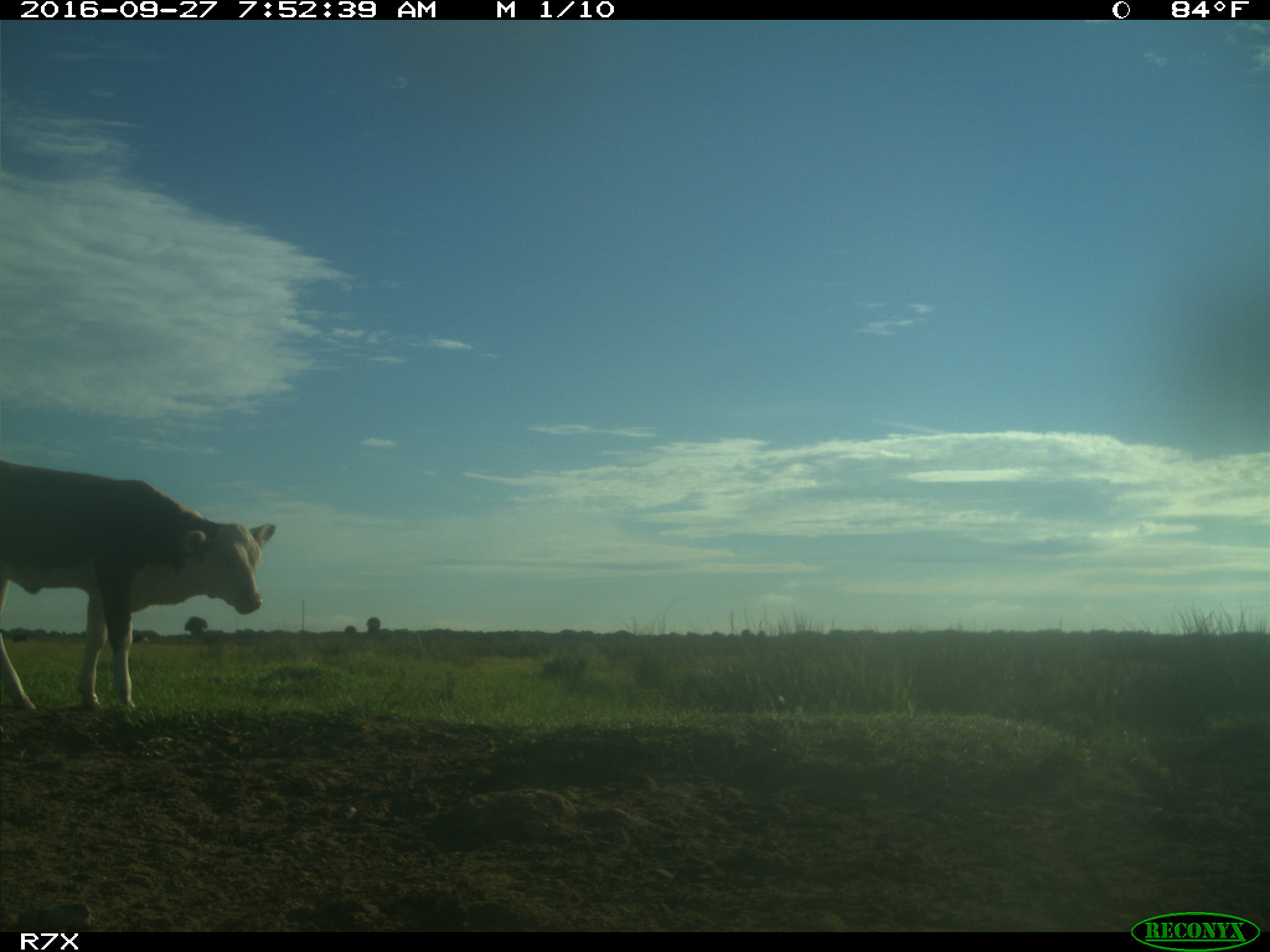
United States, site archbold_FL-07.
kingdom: Animalia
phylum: Chordata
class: Mammalia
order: Artiodactyla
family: Bovidae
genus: Bos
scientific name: Bos taurus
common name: domestic cow